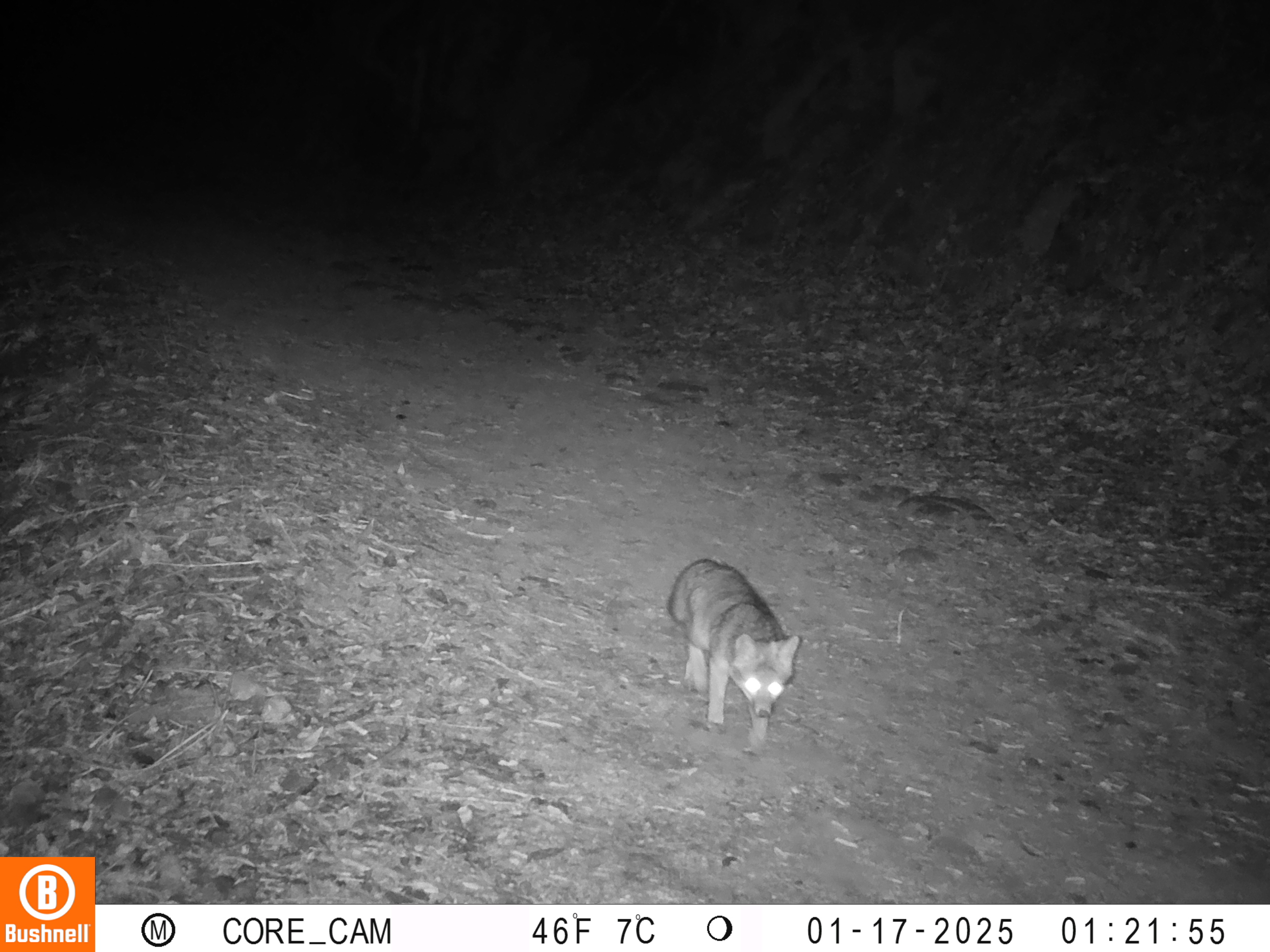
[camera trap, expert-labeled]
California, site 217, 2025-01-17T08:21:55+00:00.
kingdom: Animalia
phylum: Chordata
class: Mammalia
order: Carnivora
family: Canidae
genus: Urocyon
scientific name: Urocyon cinereoargenteus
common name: gray fox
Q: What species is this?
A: Gray fox (Urocyon cinereoargenteus).